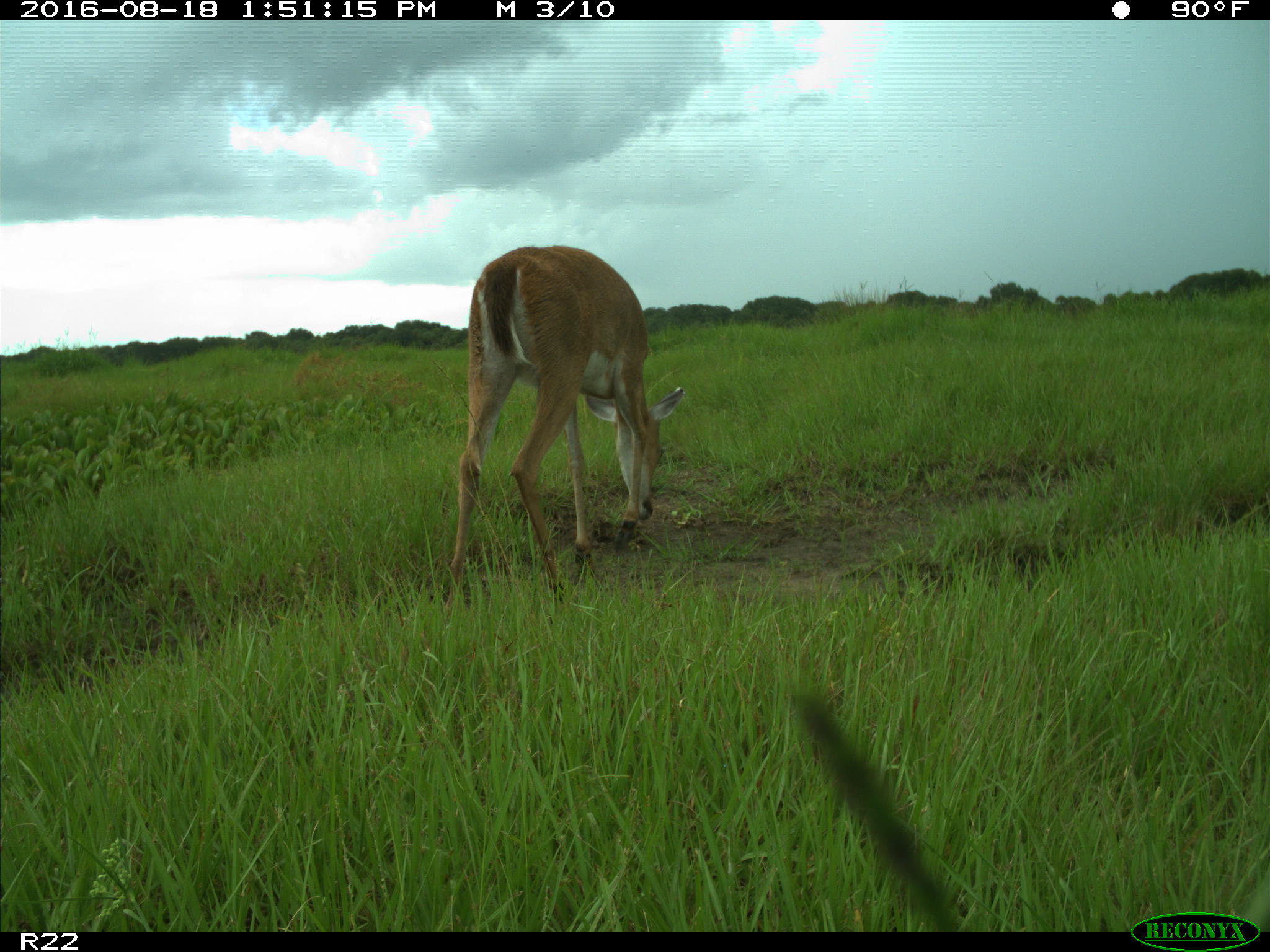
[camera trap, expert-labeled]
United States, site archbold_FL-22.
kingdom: Animalia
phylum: Chordata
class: Mammalia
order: Artiodactyla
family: Cervidae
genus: Odocoileus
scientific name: Odocoileus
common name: deer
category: unidentified deer